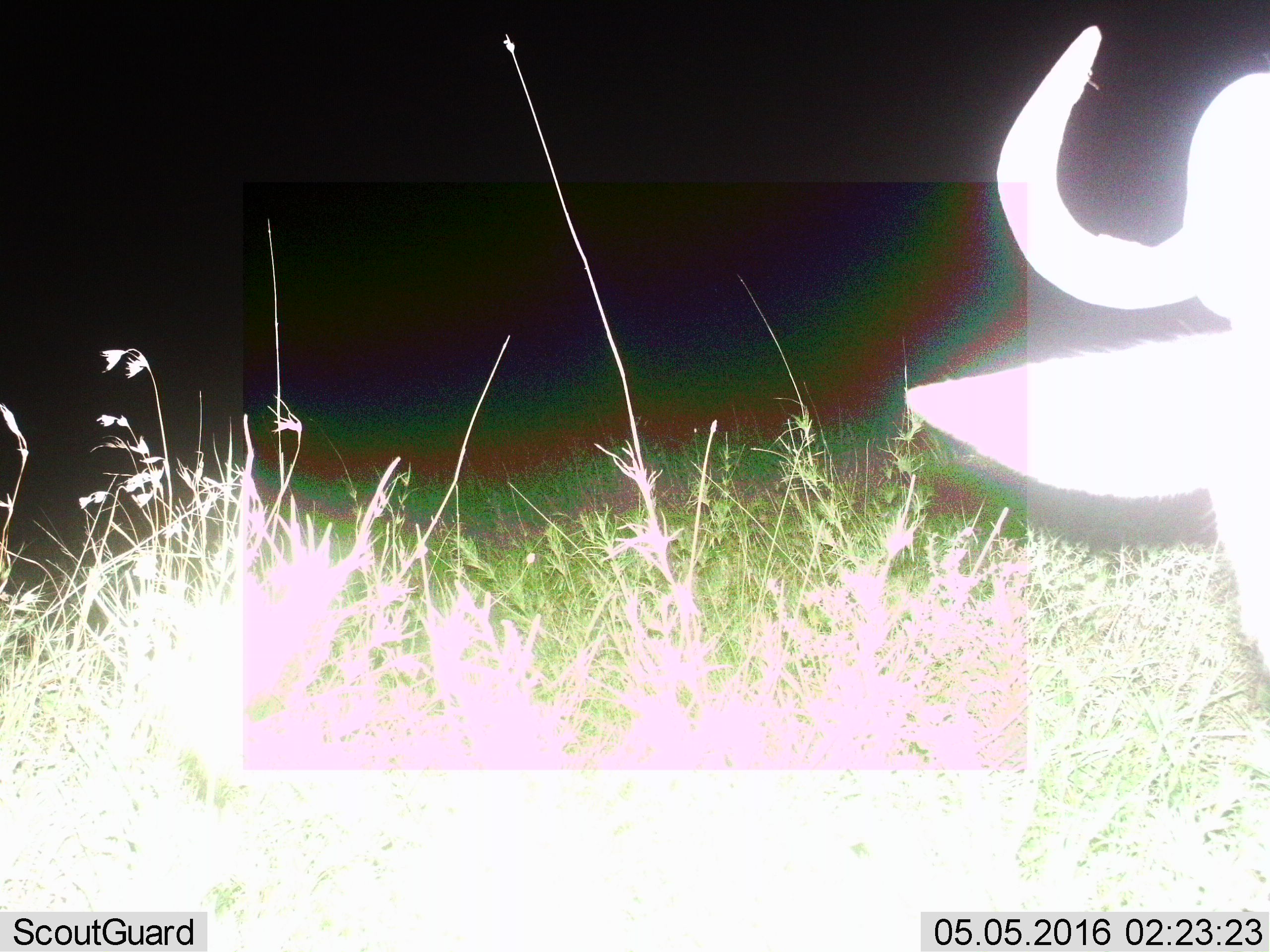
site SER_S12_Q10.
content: unidentified animal